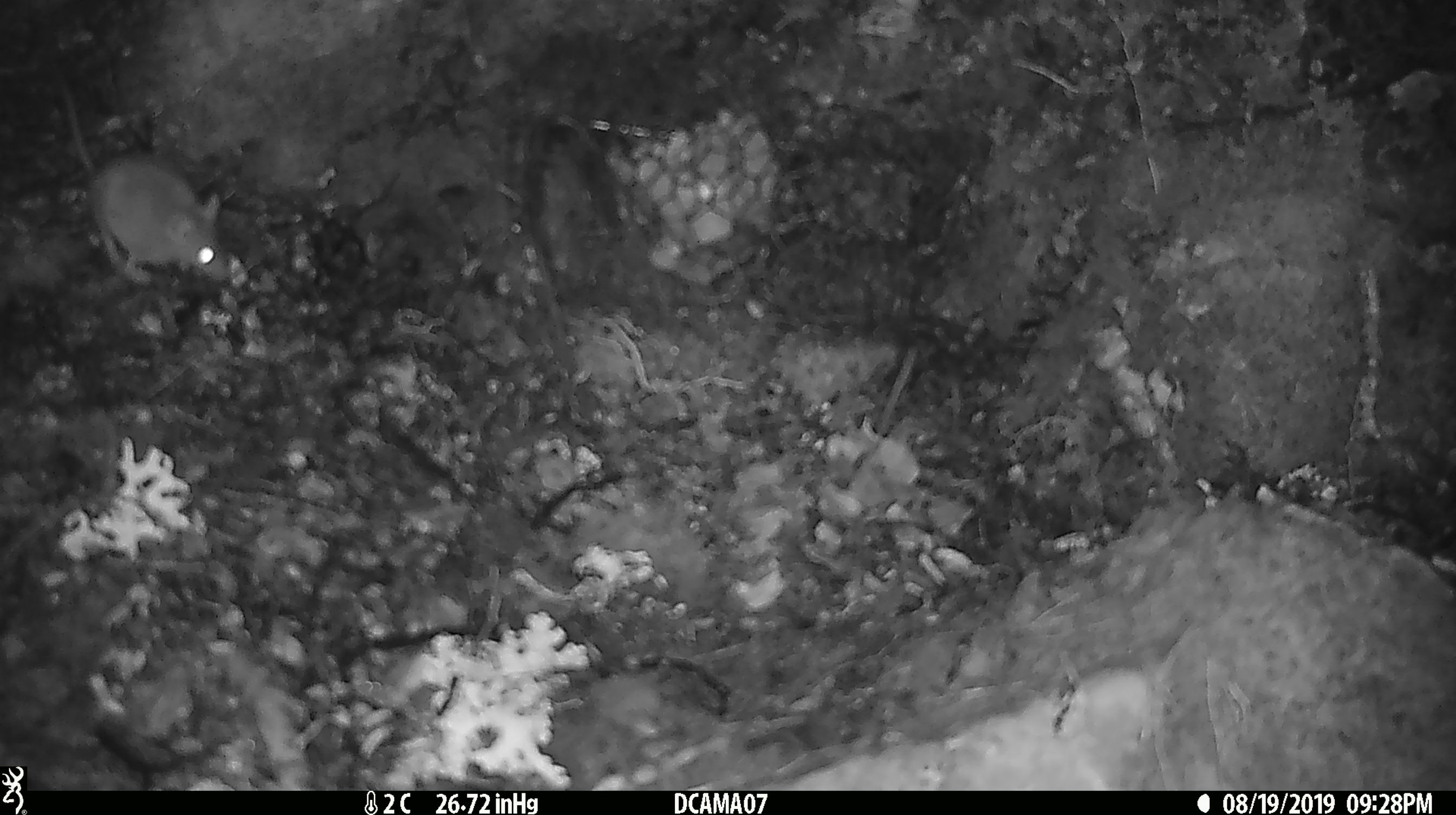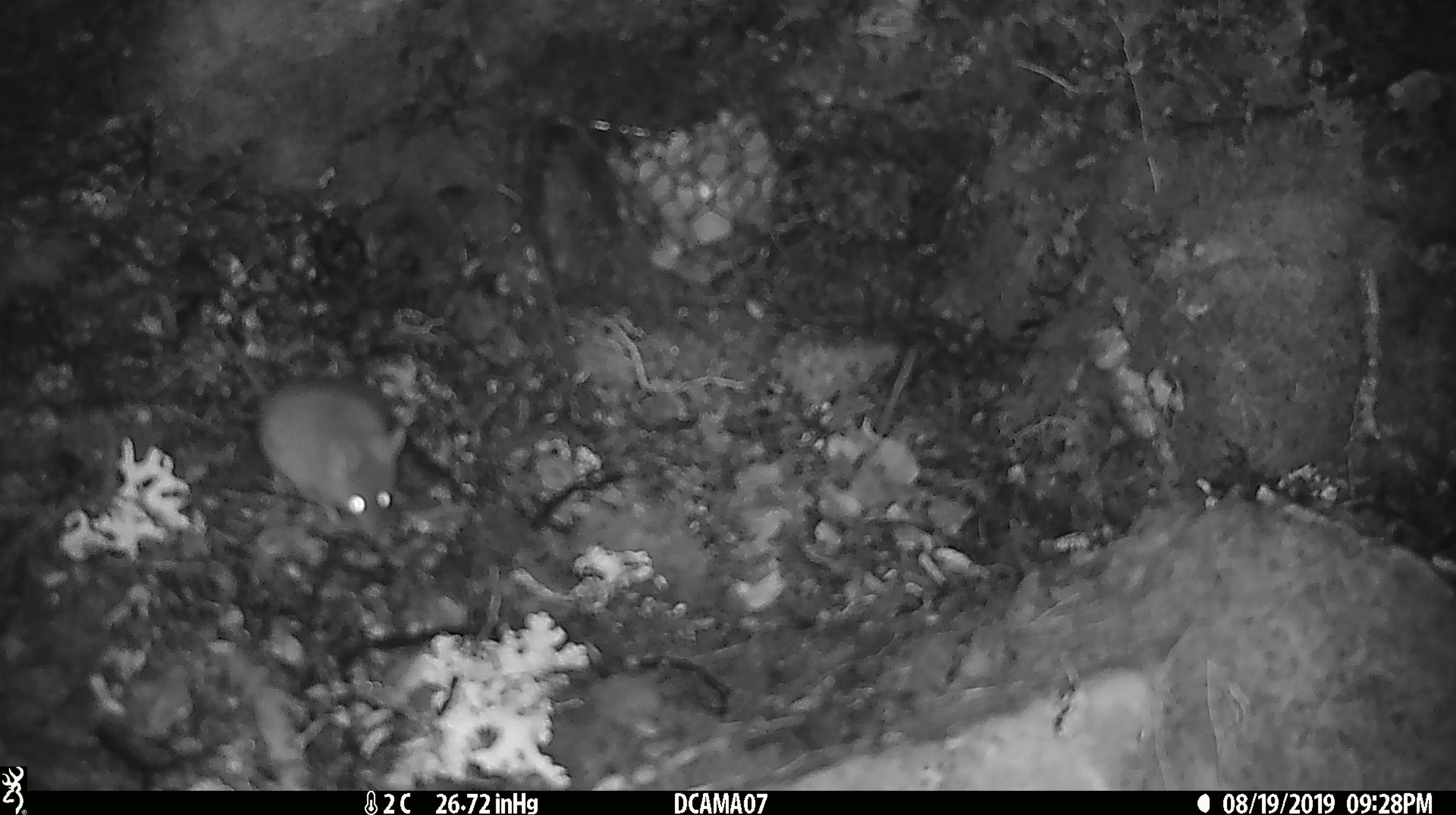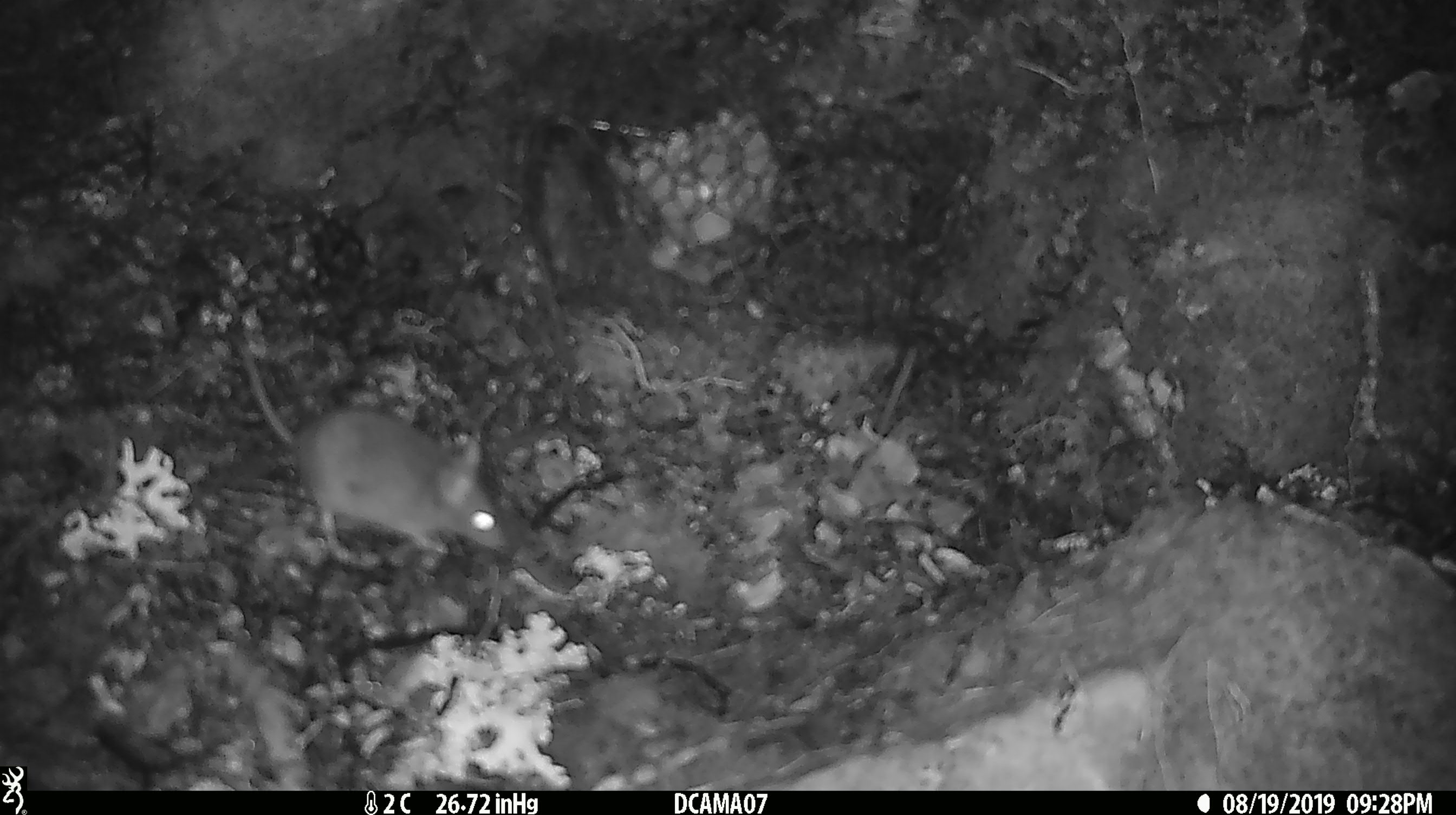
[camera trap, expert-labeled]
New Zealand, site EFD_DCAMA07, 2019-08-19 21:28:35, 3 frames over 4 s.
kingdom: Animalia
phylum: Chordata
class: Mammalia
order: Rodentia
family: Muridae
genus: Mus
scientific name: Mus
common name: mouse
Mouse (Mus).